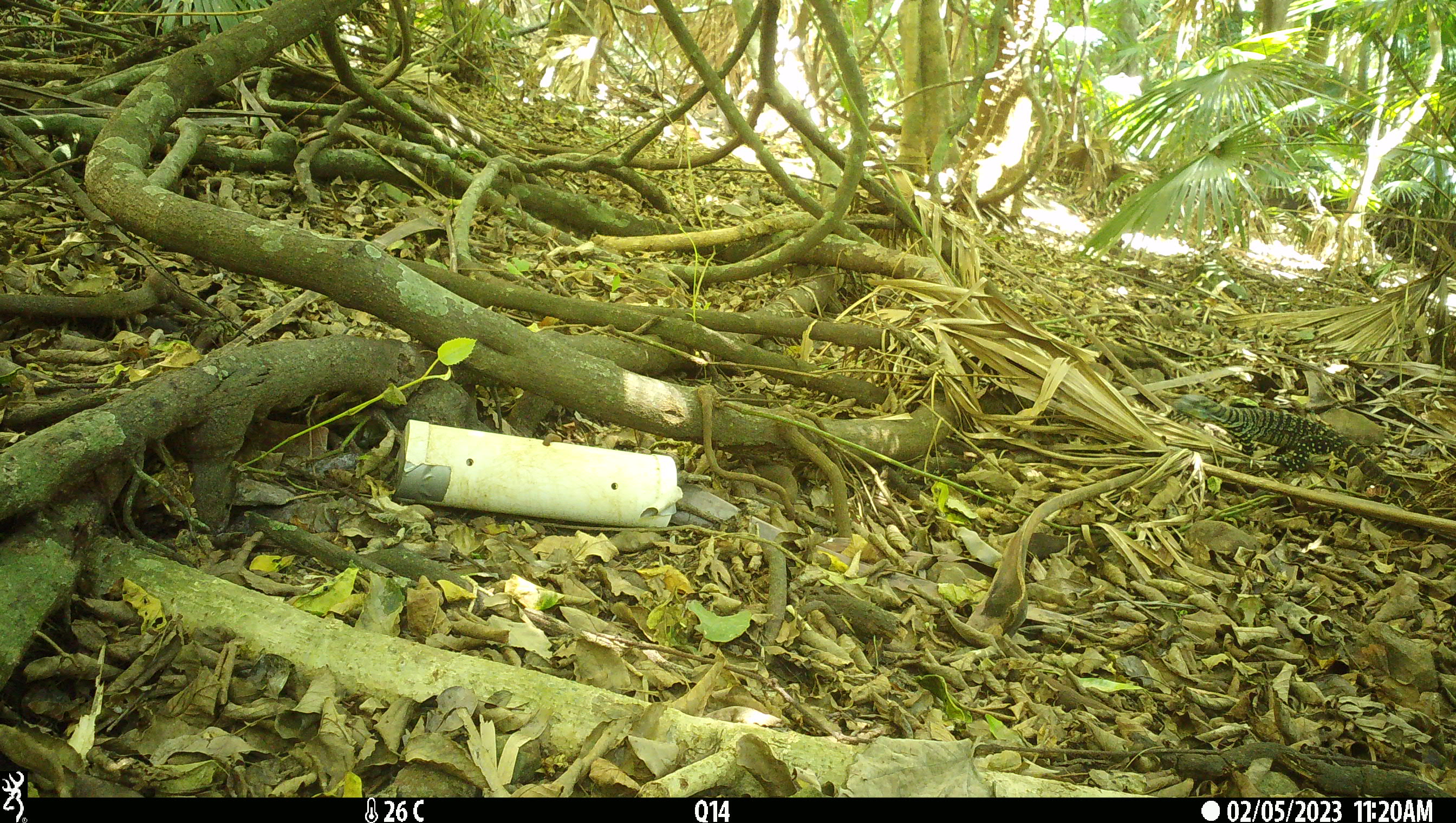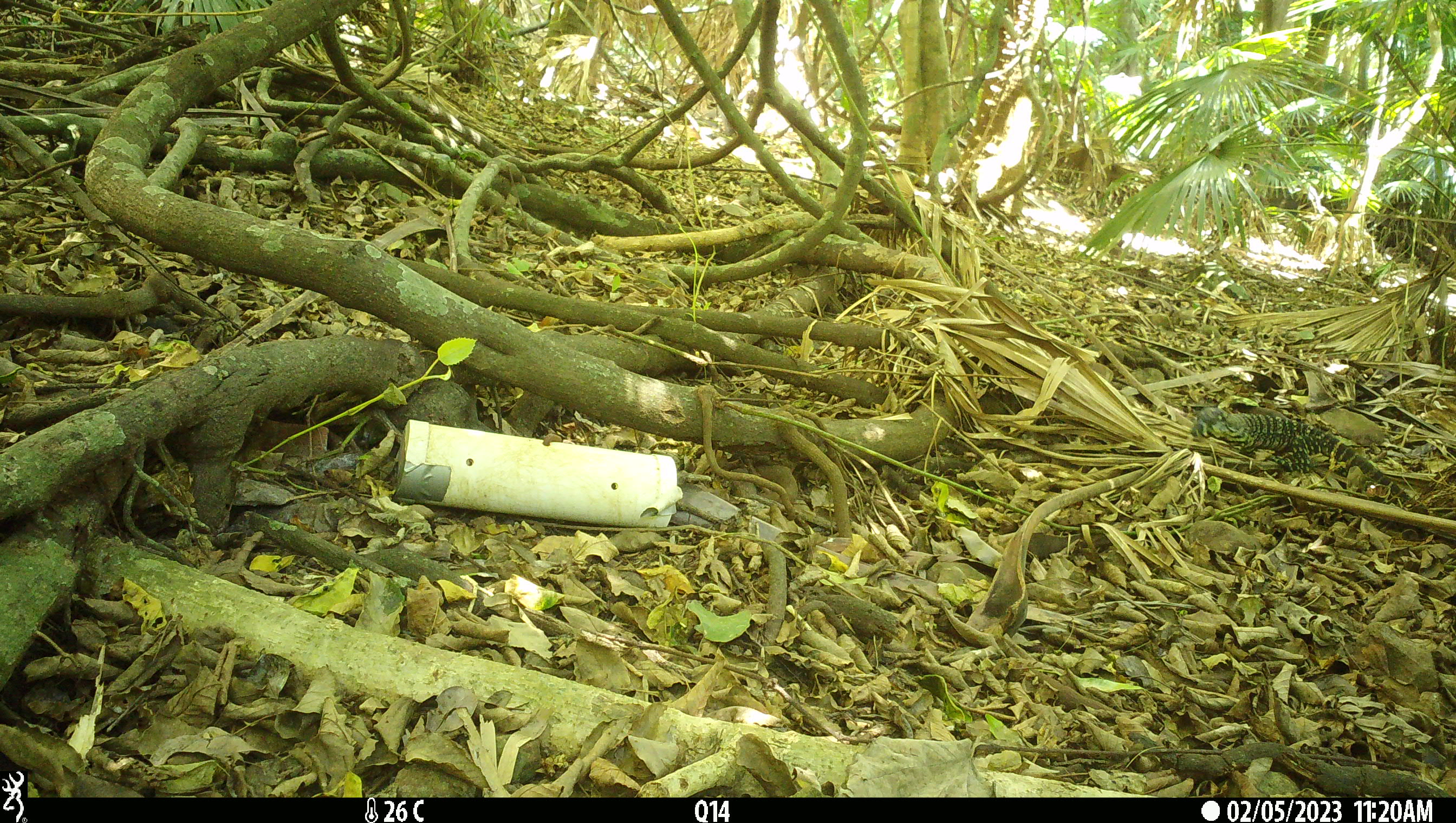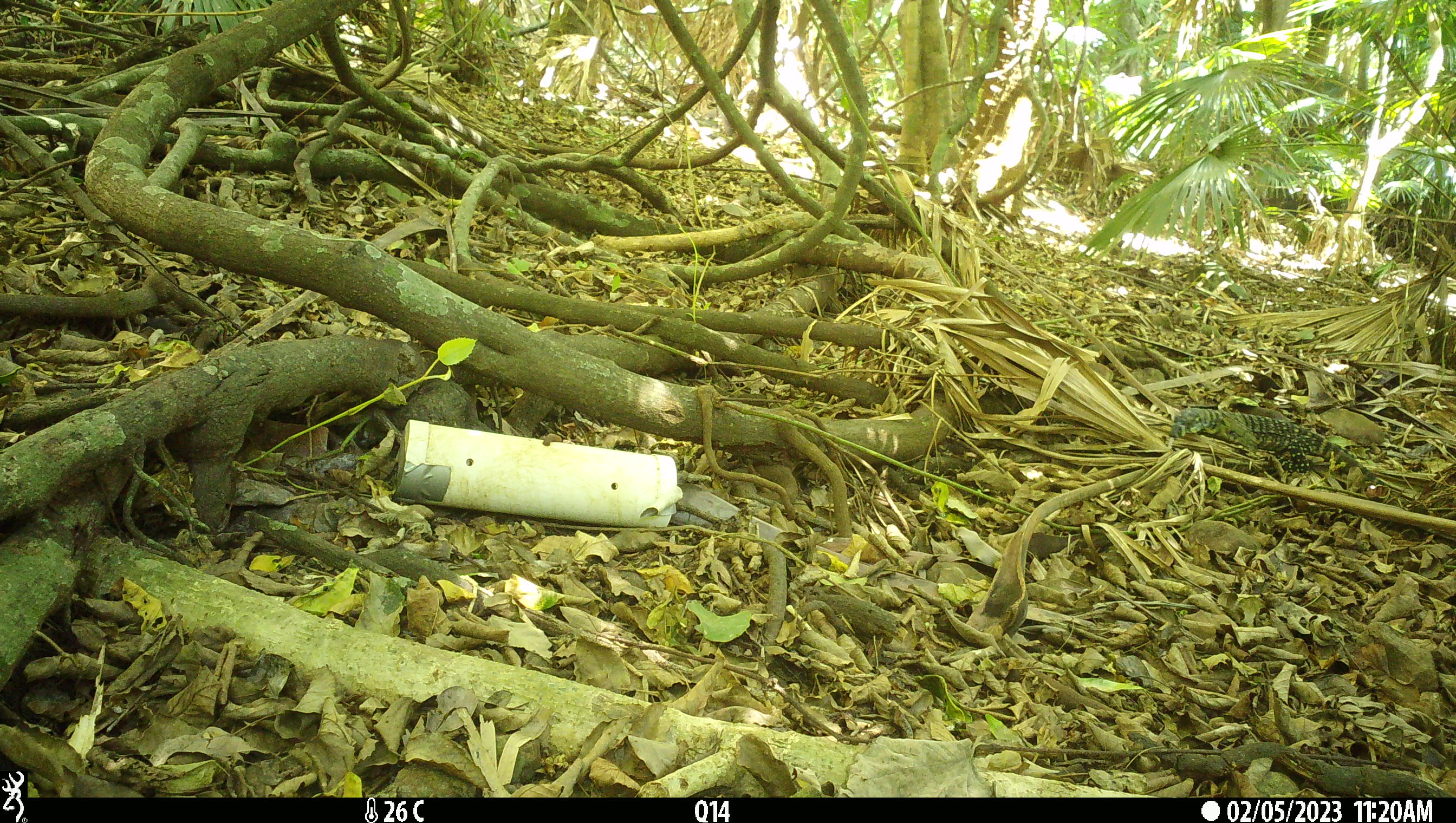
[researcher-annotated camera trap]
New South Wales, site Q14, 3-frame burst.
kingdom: Animalia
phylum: Chordata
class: Reptilia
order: Squamata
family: Varanidae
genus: Varanus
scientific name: Varanus varius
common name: lace monitor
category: goanna